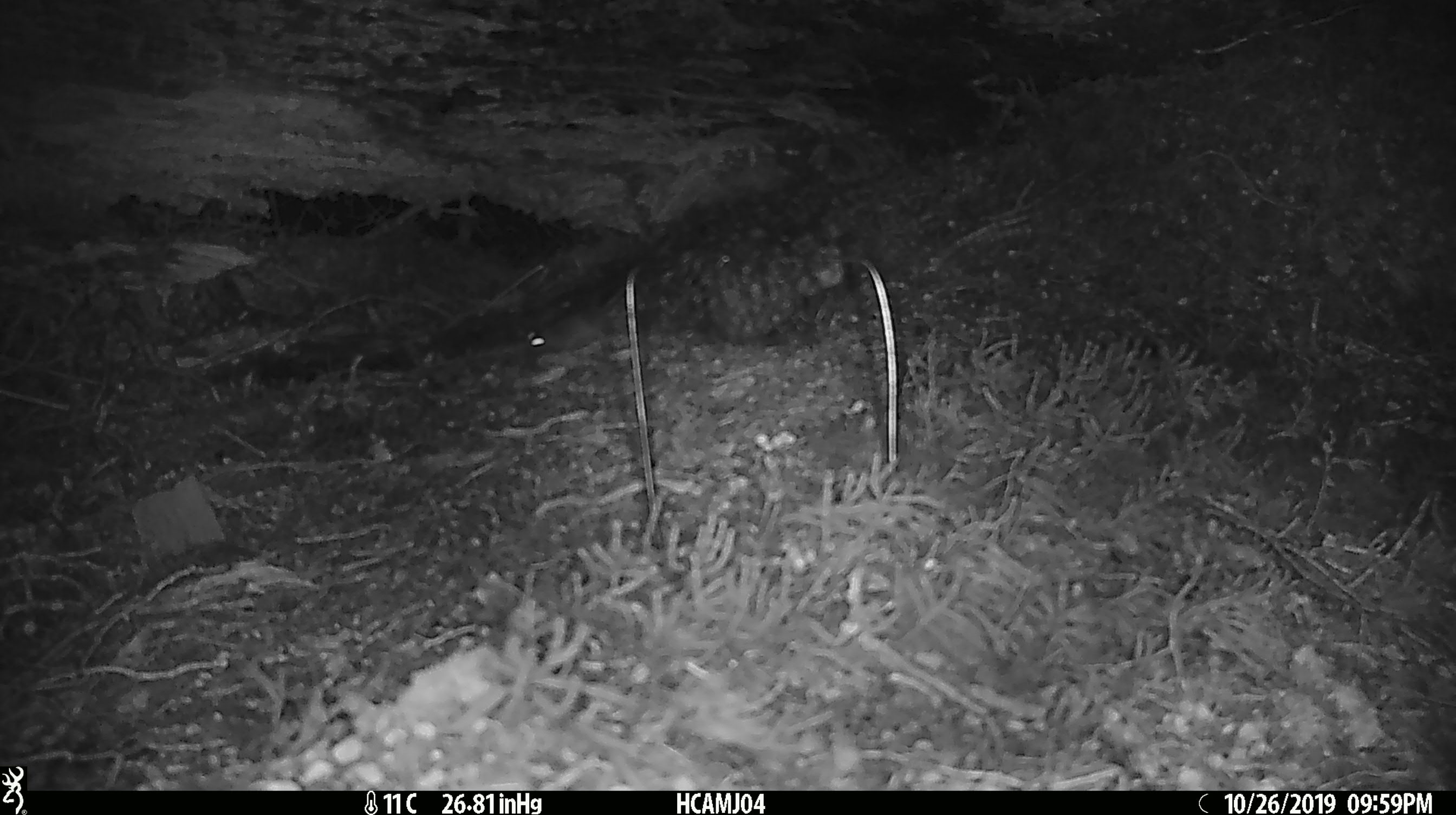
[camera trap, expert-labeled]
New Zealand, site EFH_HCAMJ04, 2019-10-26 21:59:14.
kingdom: Animalia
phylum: Chordata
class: Mammalia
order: Rodentia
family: Muridae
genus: Mus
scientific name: Mus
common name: mouse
Mouse (Mus).